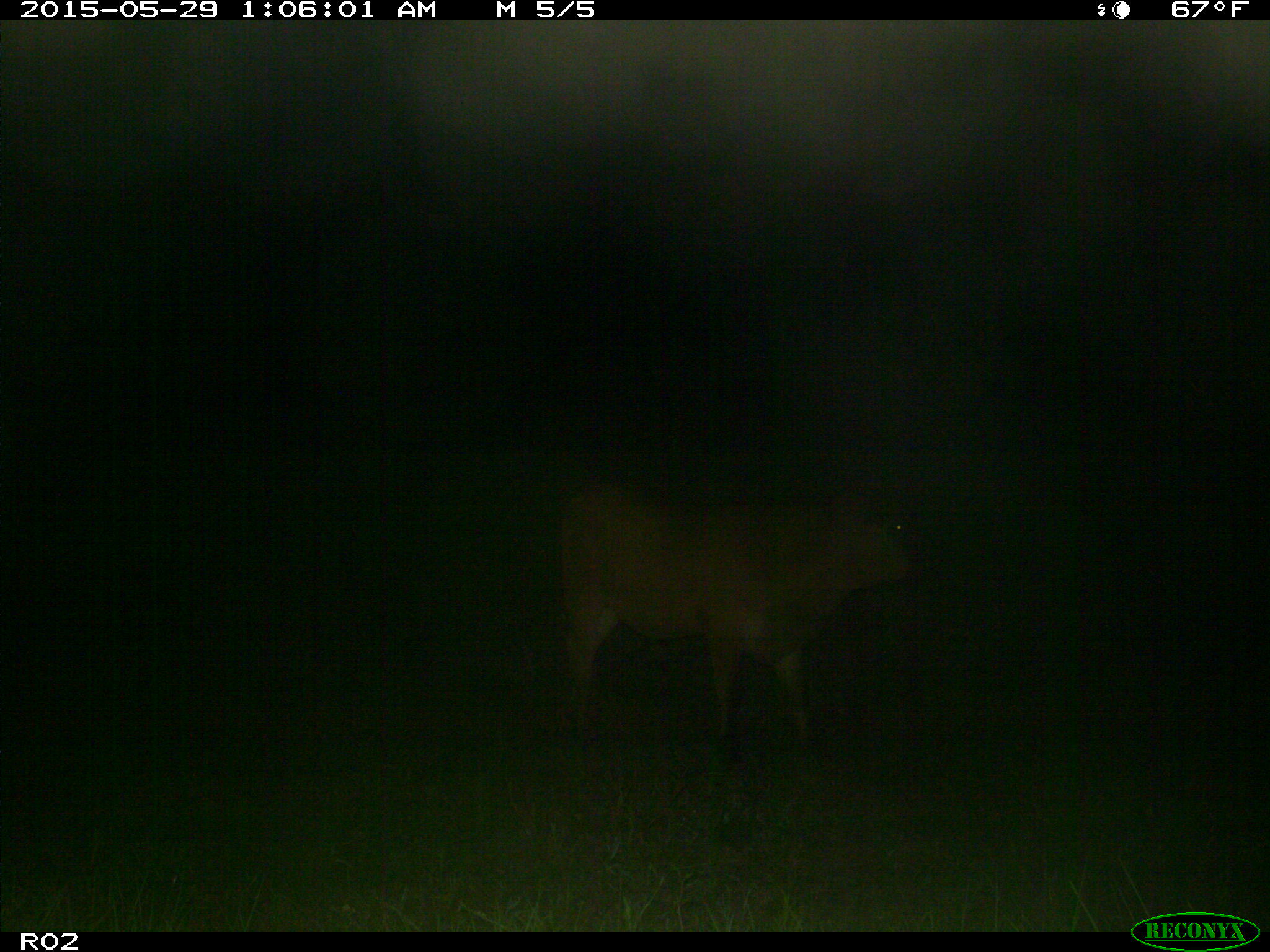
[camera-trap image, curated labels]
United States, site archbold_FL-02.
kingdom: Animalia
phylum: Chordata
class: Mammalia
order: Artiodactyla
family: Bovidae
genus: Bos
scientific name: Bos taurus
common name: domestic cow